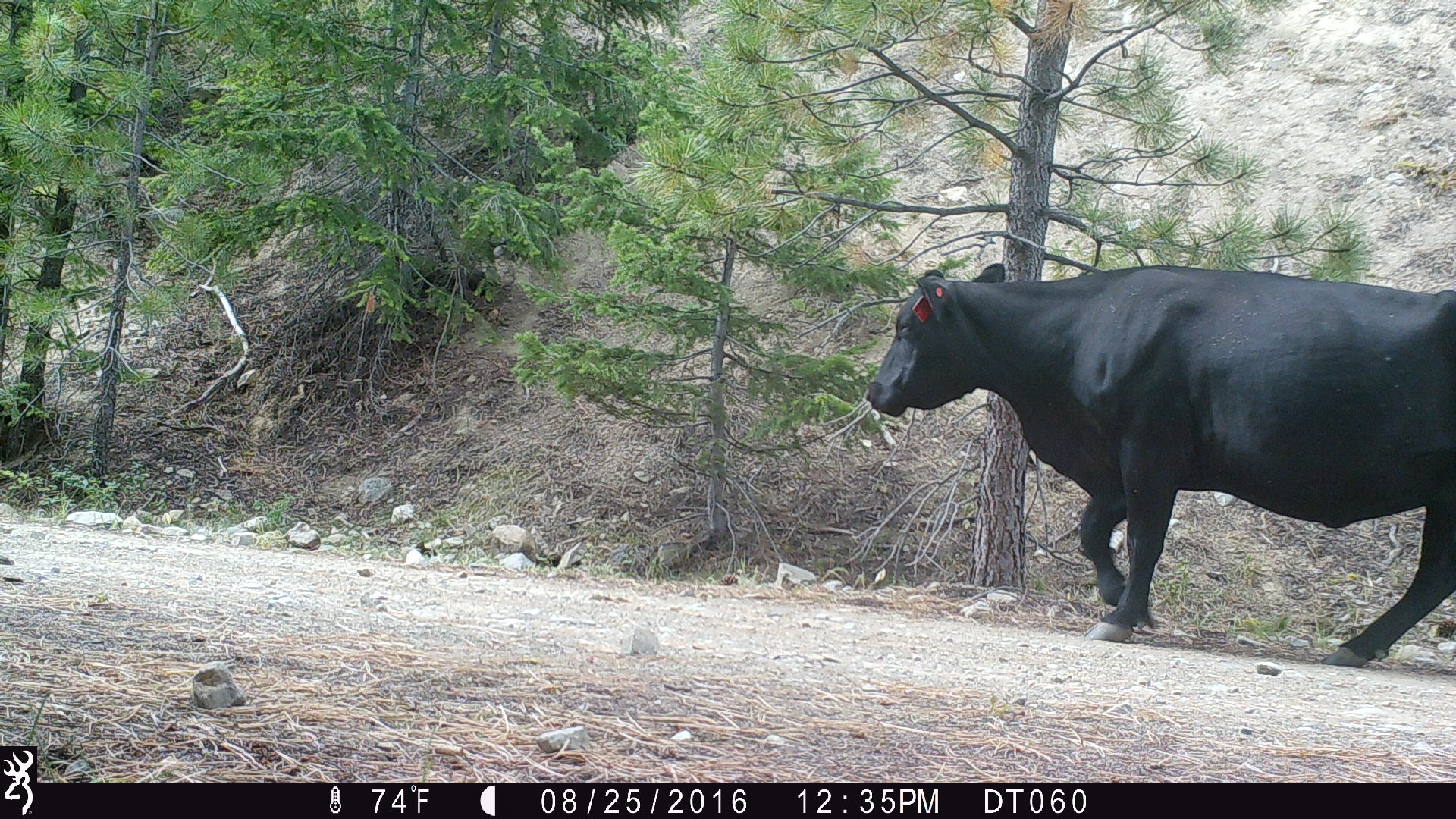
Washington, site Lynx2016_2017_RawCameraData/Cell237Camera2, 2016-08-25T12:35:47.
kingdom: Animalia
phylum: Chordata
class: Mammalia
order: Artiodactyla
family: Bovidae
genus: Bos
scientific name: Bos taurus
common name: domestic cattle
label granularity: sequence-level